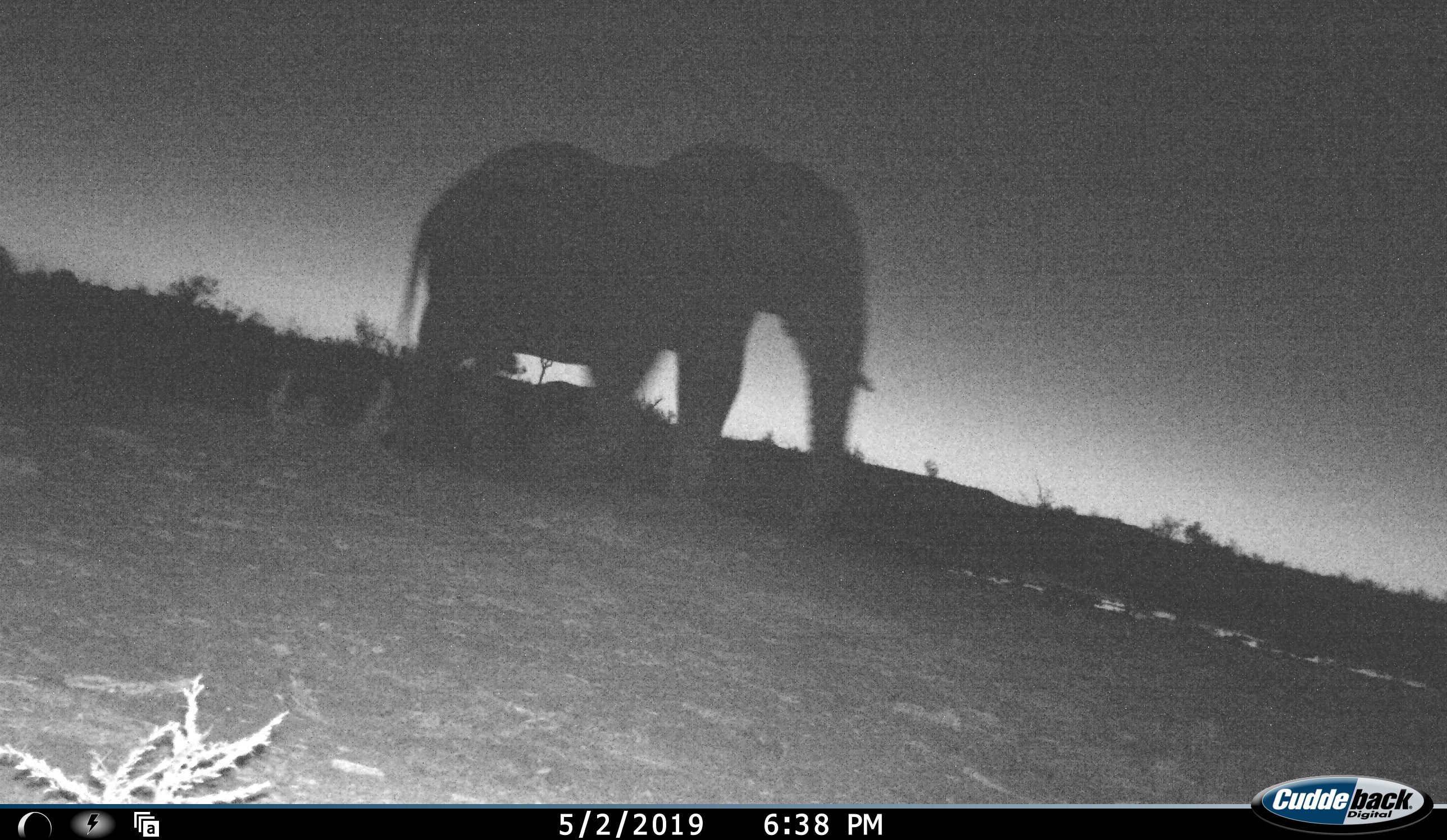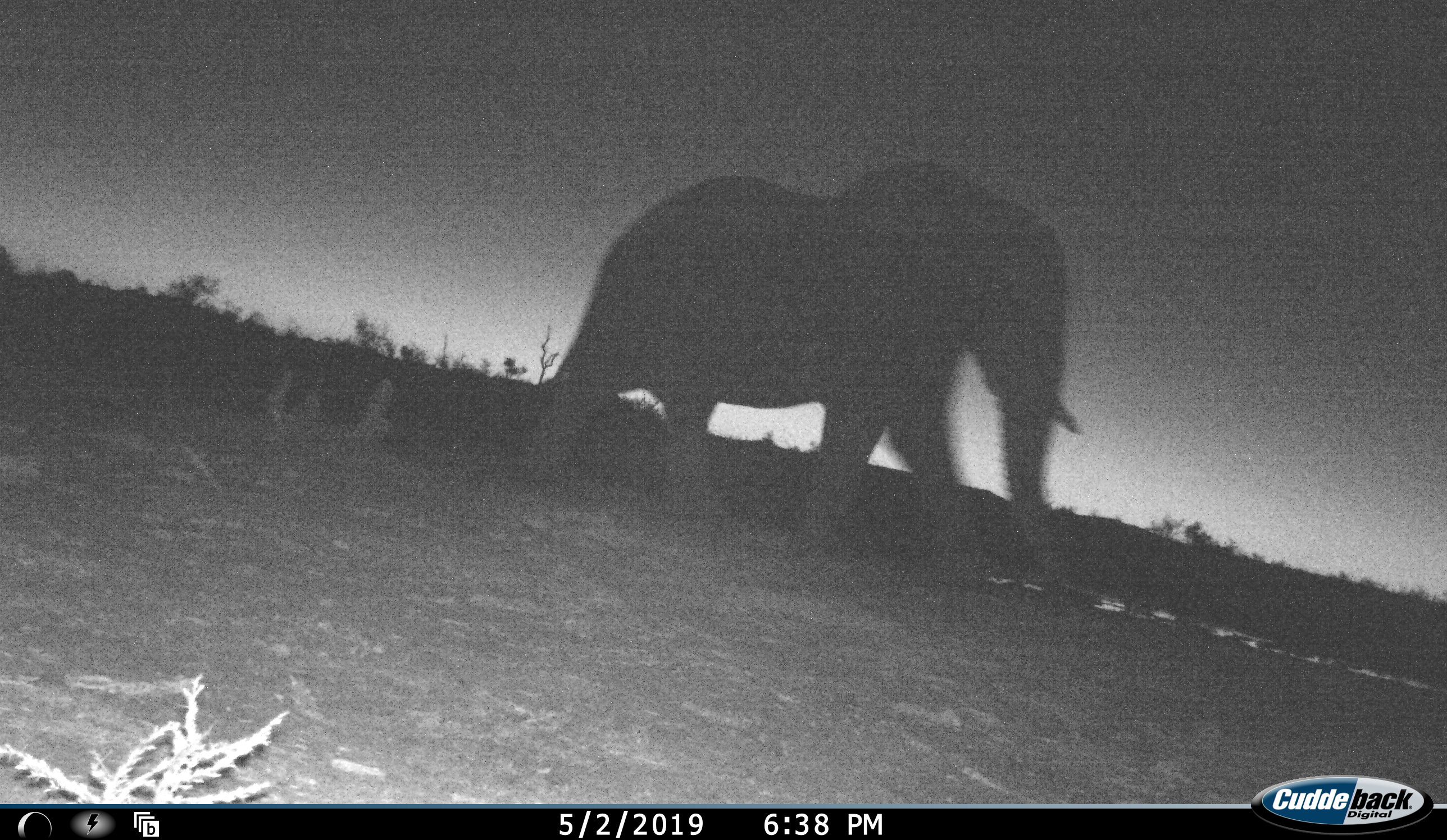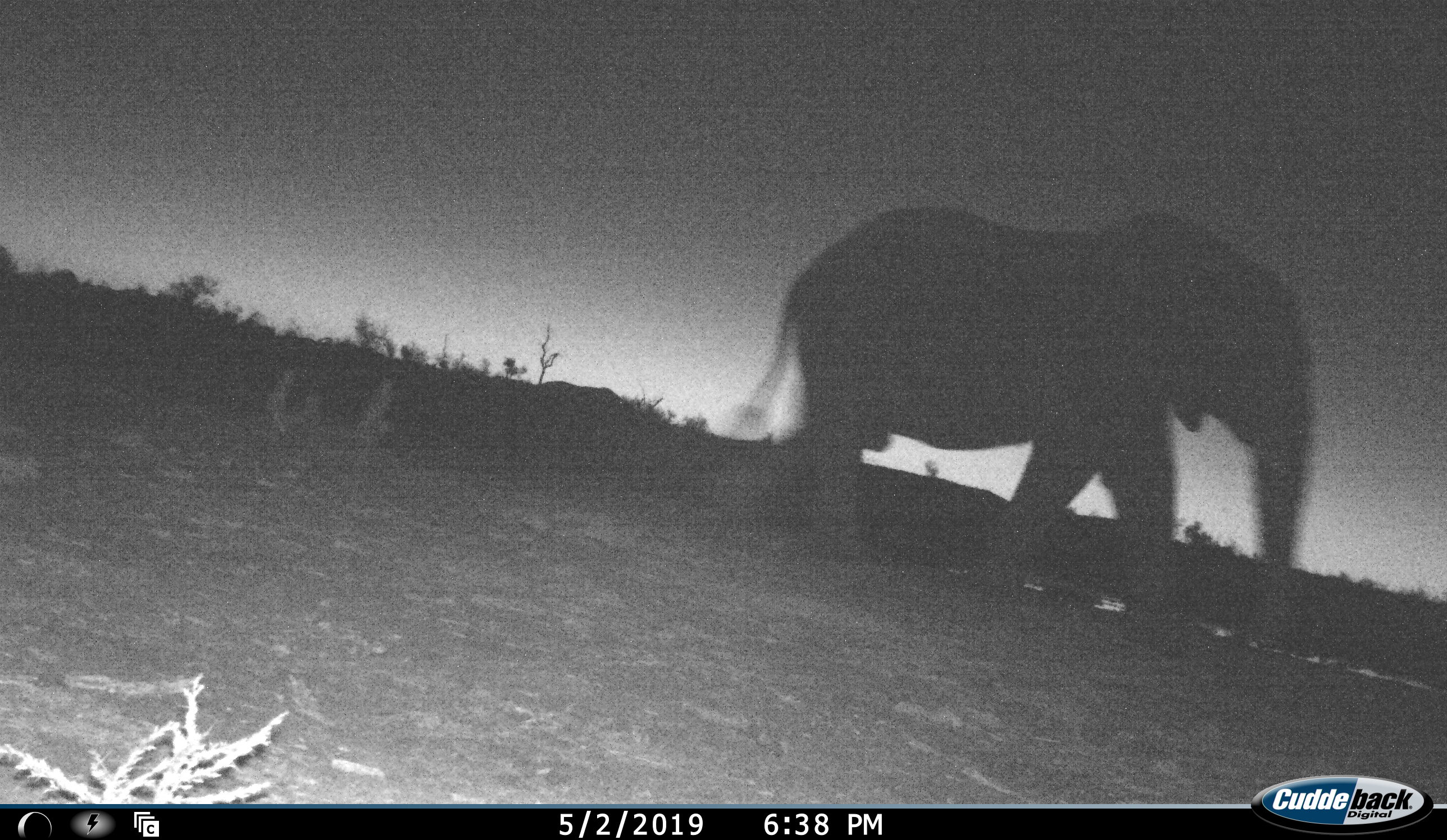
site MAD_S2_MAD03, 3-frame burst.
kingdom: Animalia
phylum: Chordata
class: Mammalia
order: Proboscidea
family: Elephantidae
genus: Loxodonta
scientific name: Loxodonta africana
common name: african bush elephant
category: elephant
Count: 1.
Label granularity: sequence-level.